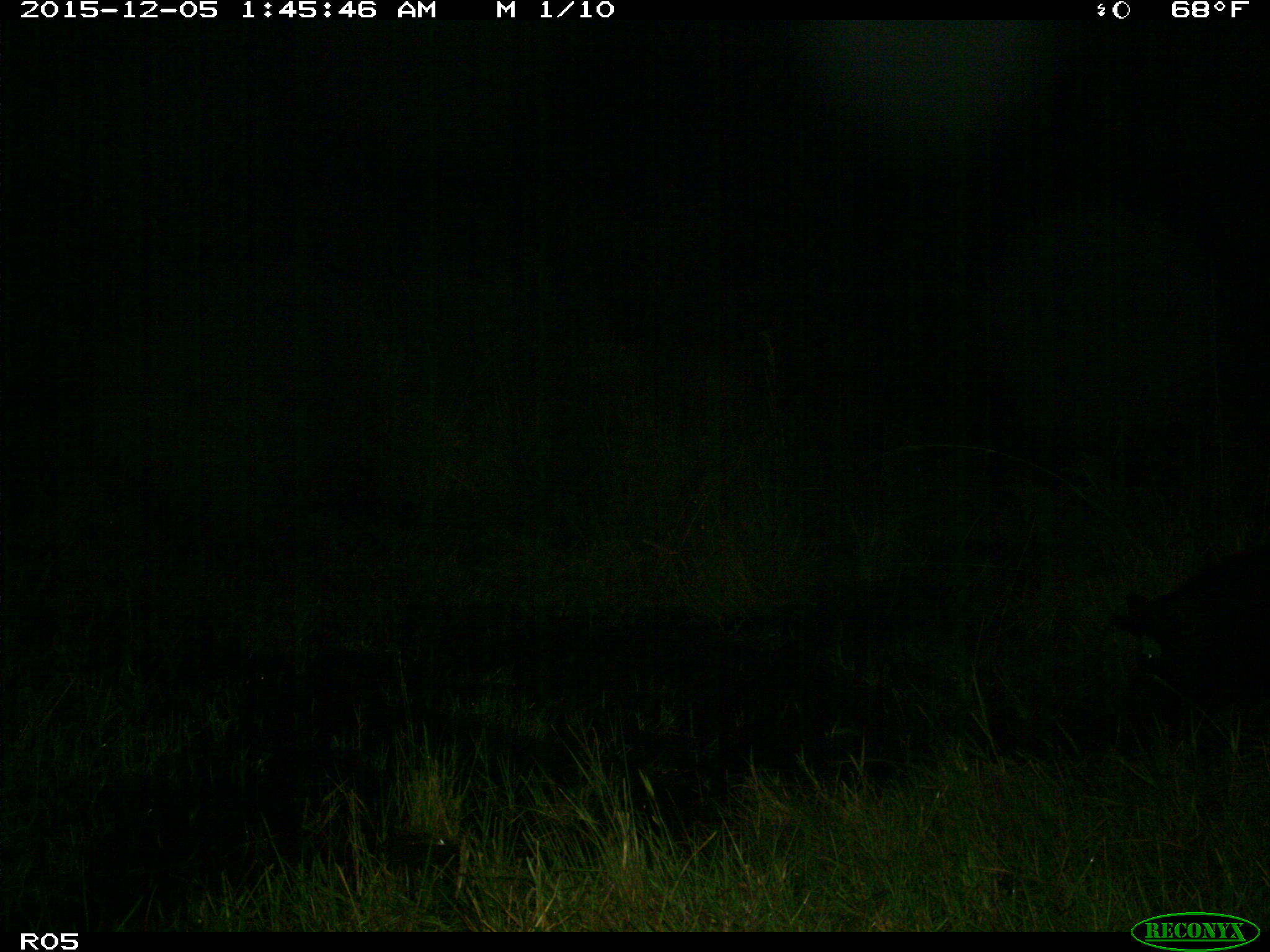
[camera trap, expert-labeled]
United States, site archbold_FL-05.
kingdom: Animalia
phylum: Chordata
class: Mammalia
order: Artiodactyla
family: Suidae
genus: Sus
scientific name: Sus scrofa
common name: wild boar